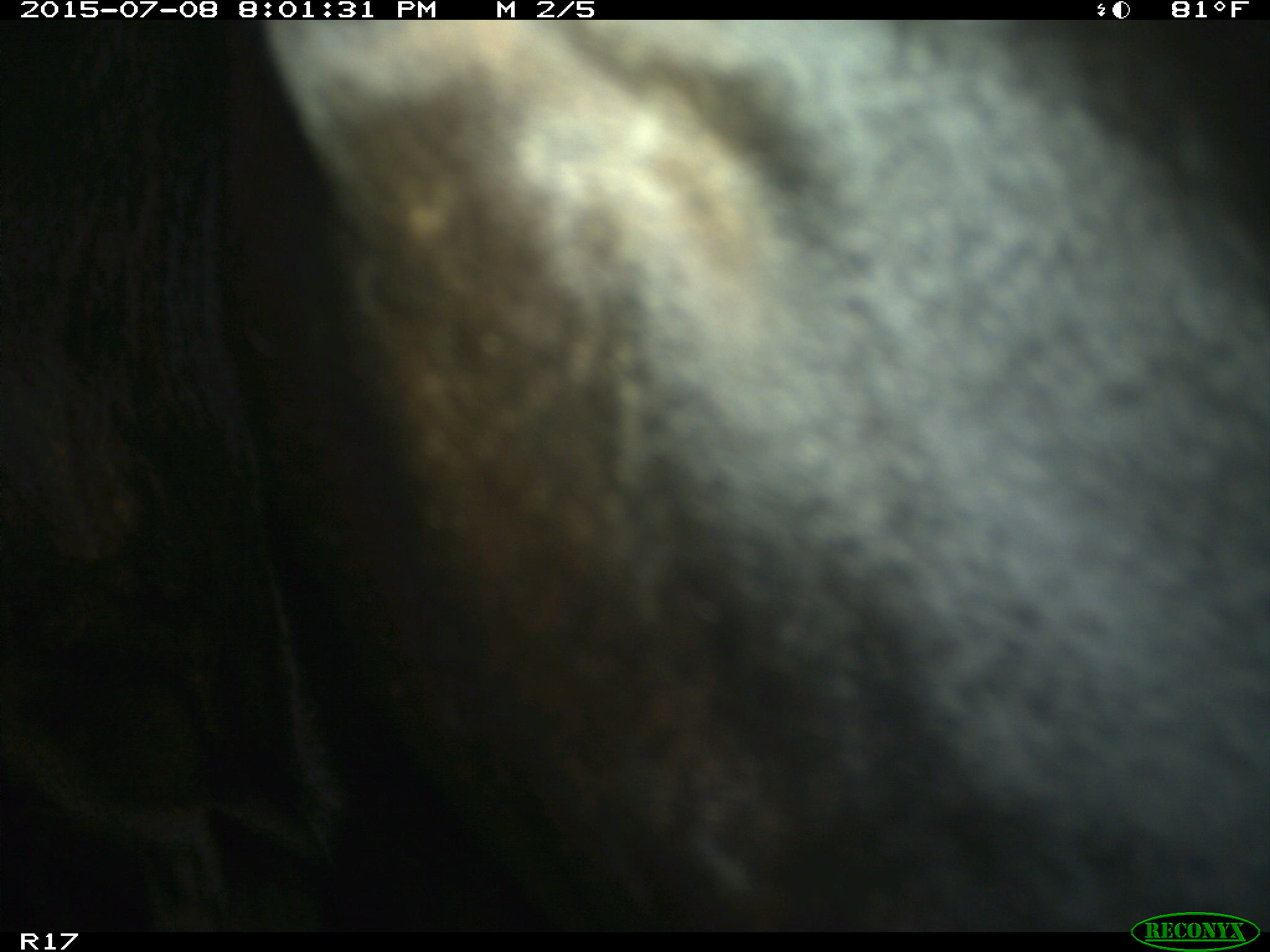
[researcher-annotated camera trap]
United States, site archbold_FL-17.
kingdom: Animalia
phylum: Chordata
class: Mammalia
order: Artiodactyla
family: Bovidae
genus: Bos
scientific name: Bos taurus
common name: domestic cow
Bos taurus (domestic cow).